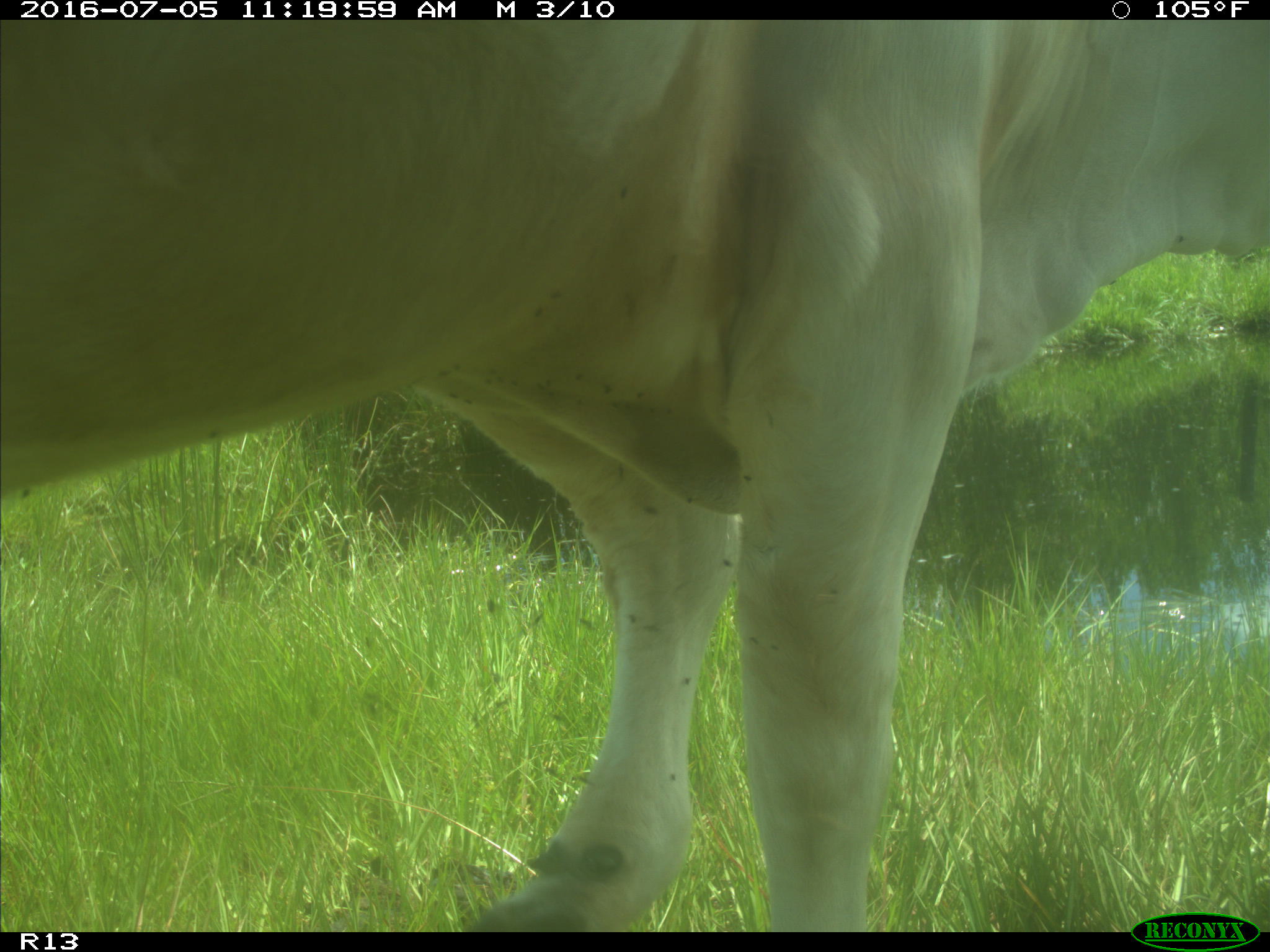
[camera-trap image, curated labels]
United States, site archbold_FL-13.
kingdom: Animalia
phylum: Chordata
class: Mammalia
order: Artiodactyla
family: Bovidae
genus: Bos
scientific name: Bos taurus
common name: domestic cow